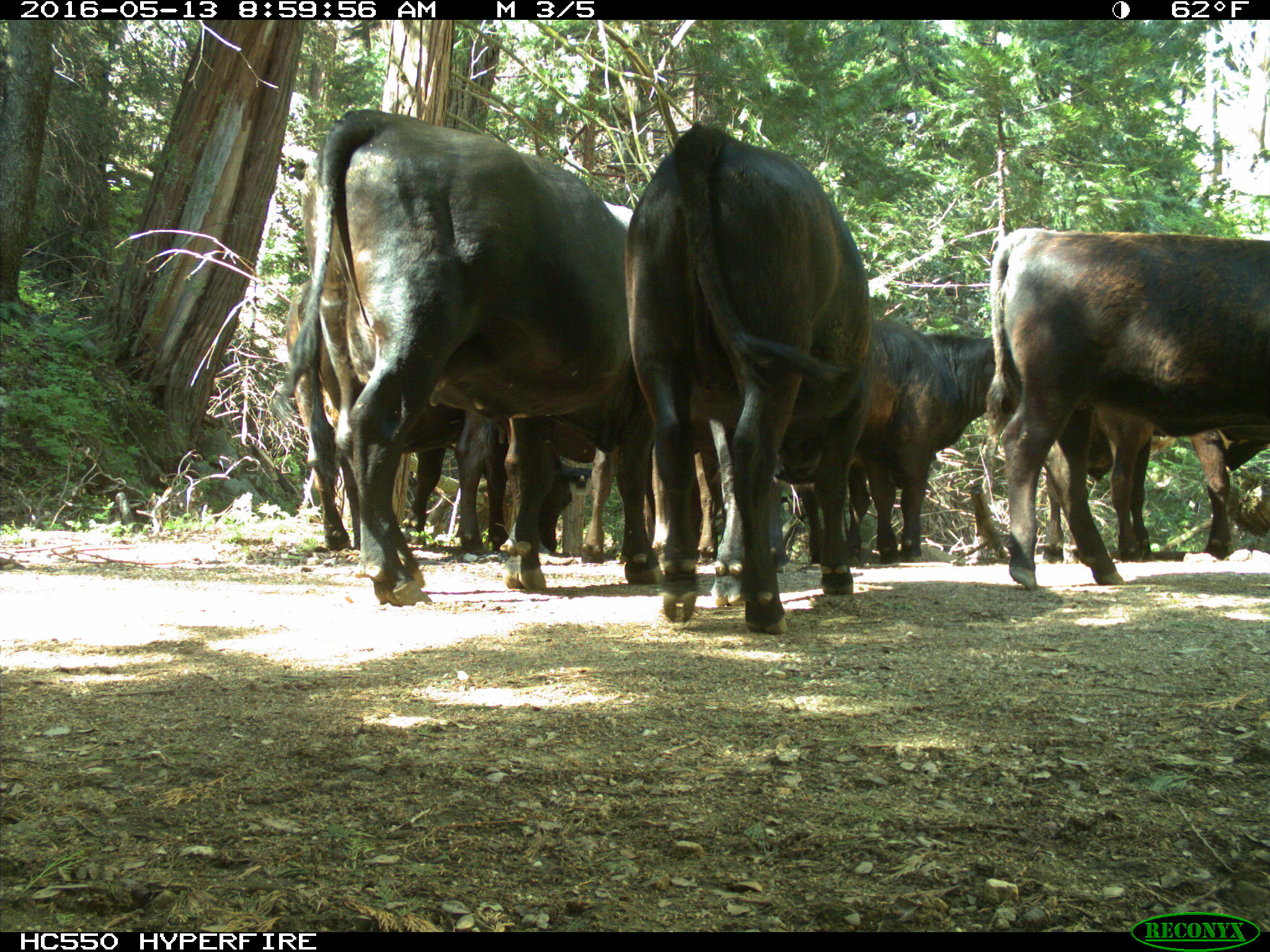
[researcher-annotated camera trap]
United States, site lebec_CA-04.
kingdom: Animalia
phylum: Chordata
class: Mammalia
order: Artiodactyla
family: Bovidae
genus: Bos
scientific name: Bos taurus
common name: domestic cow